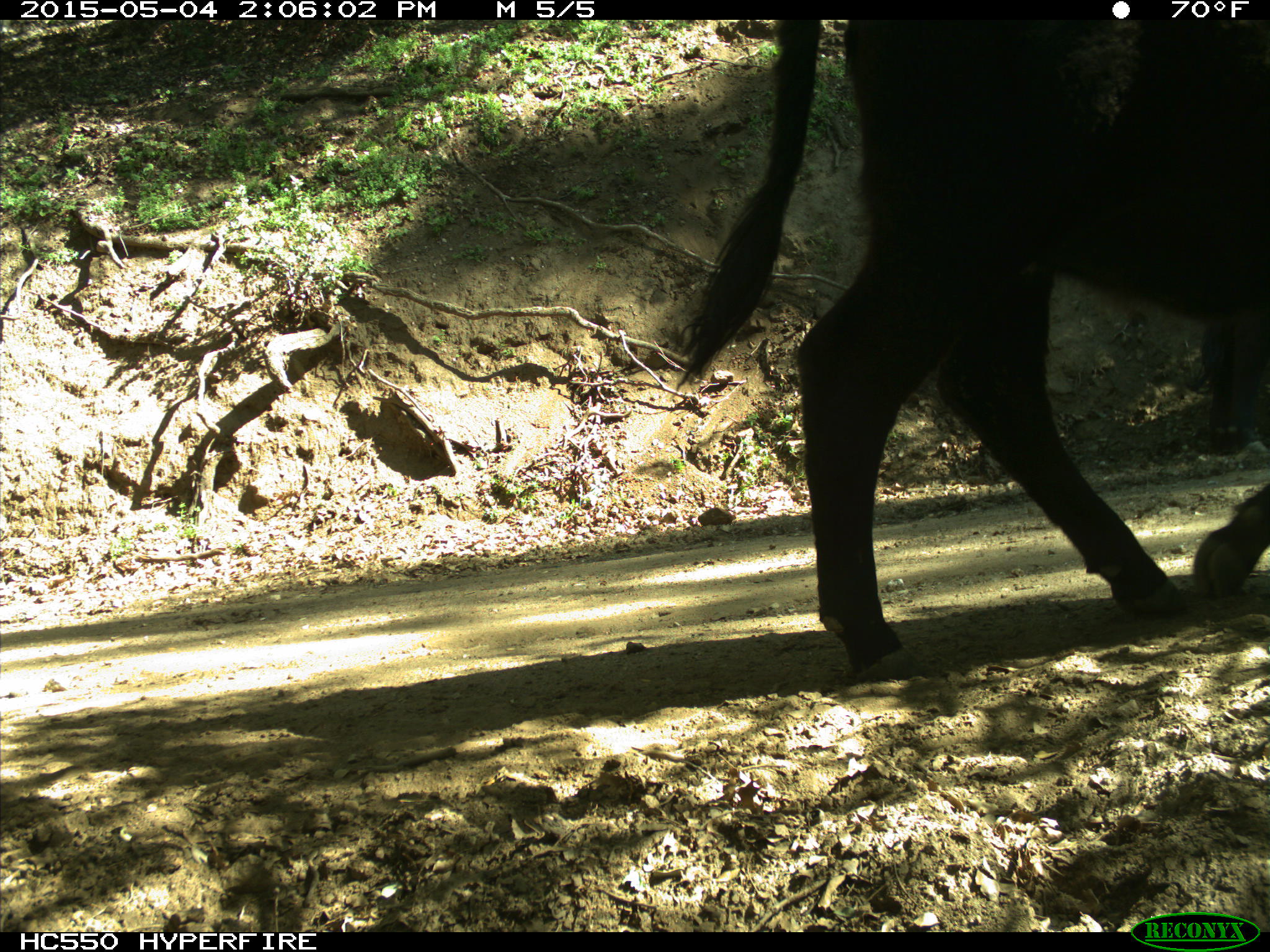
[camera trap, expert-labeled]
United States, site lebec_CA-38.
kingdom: Animalia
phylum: Chordata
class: Mammalia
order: Artiodactyla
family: Bovidae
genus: Bos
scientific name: Bos taurus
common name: domestic cow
Bos taurus (domestic cow).